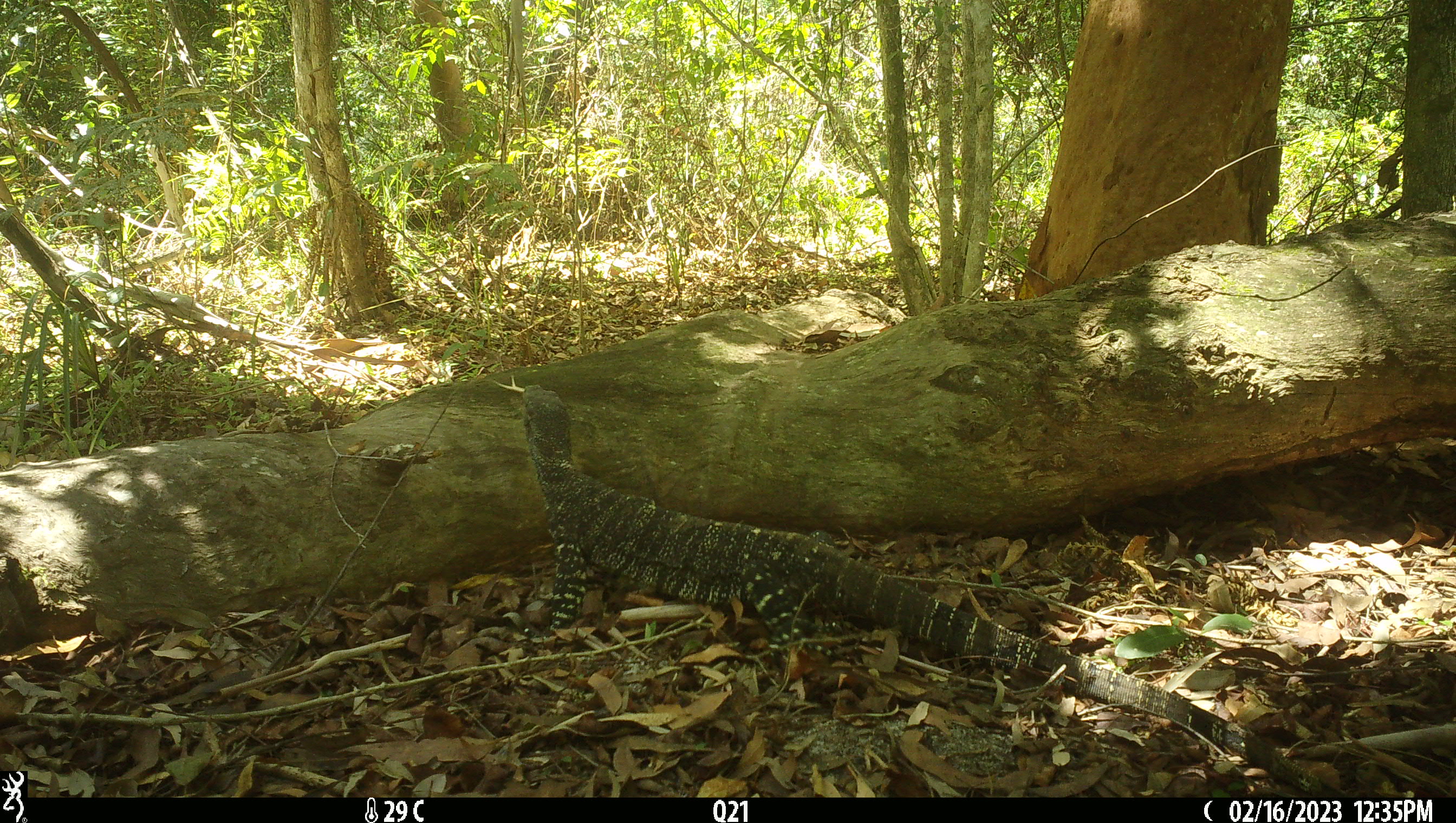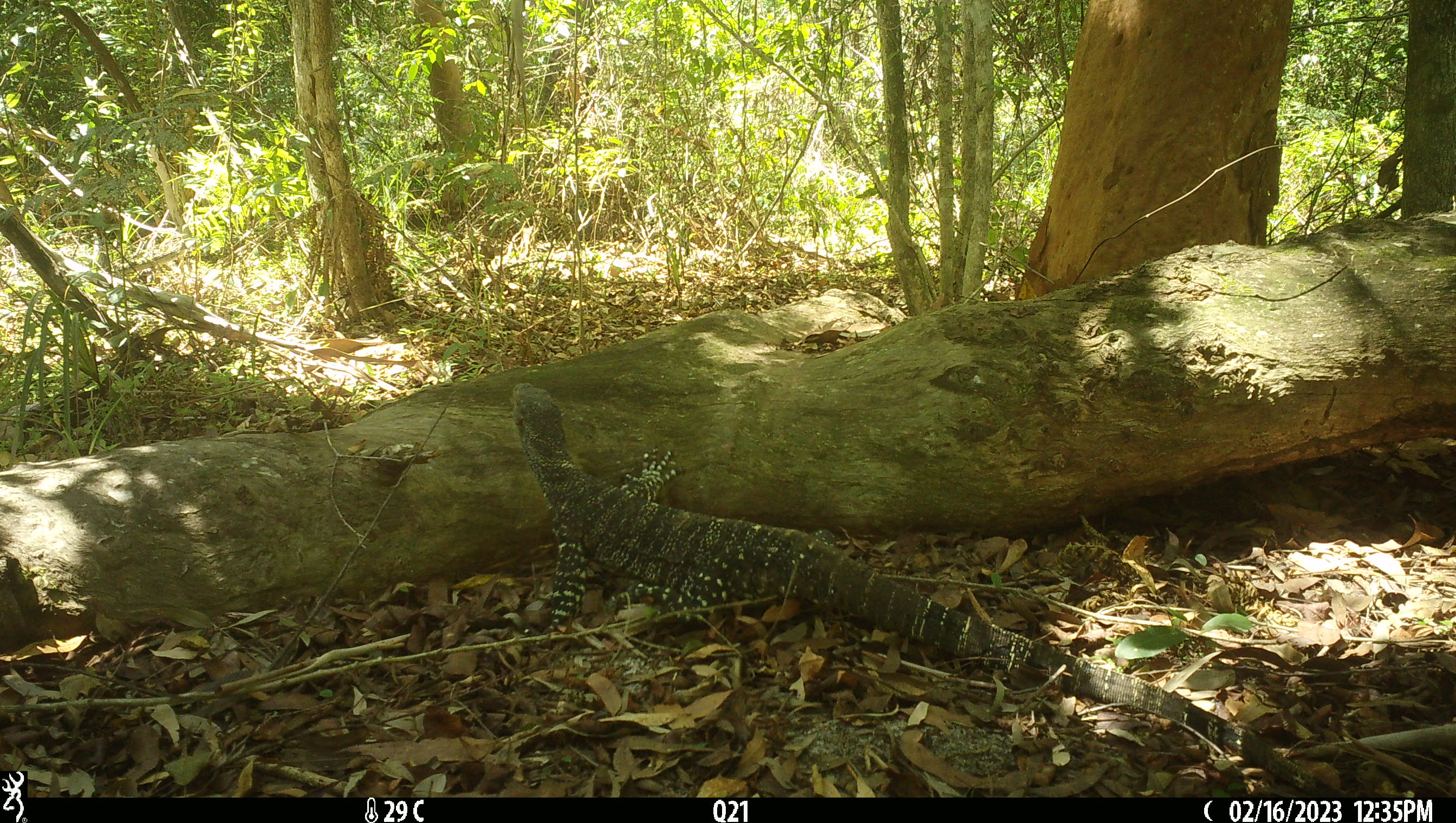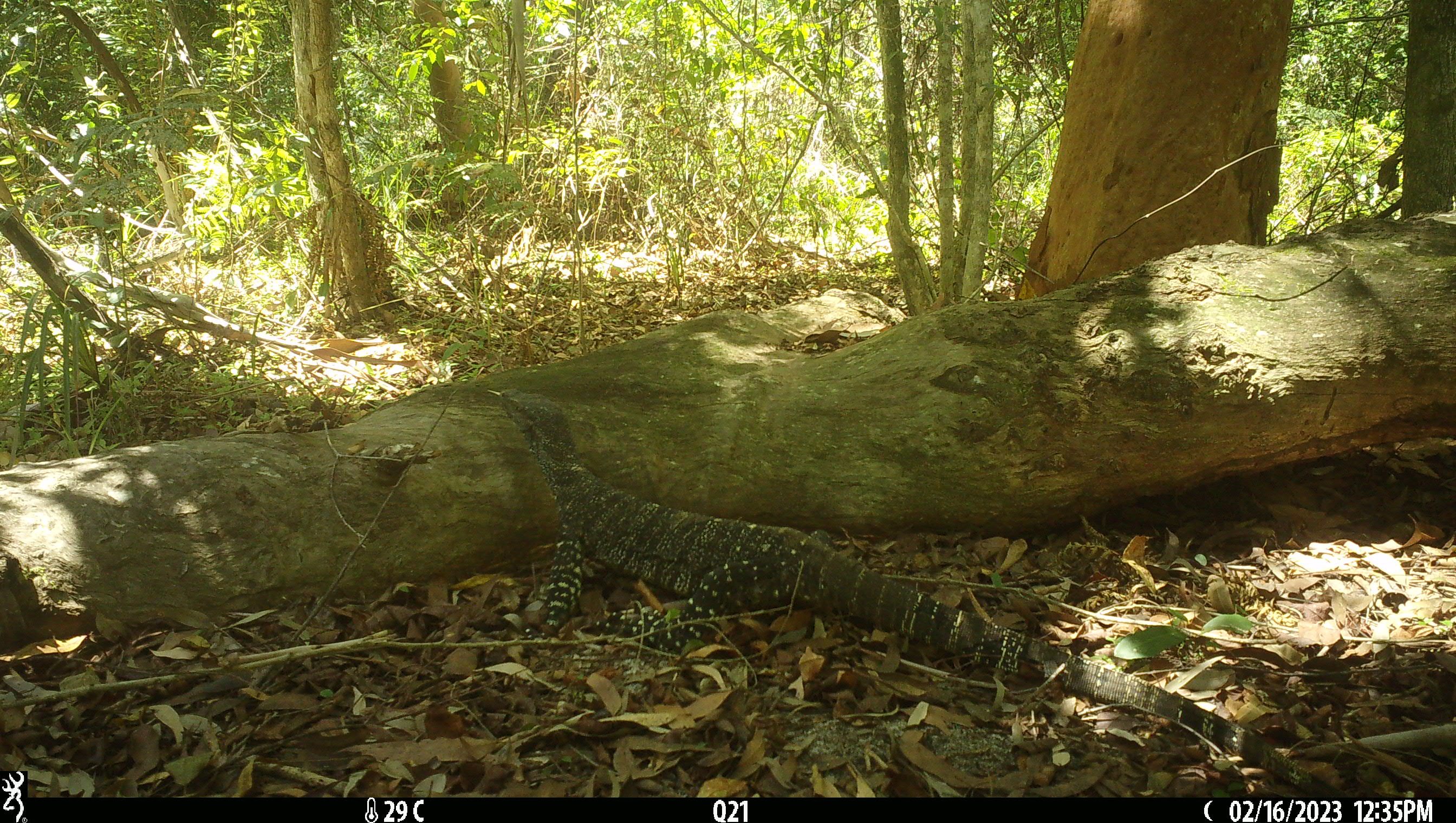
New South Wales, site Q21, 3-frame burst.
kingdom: Animalia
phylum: Chordata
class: Reptilia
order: Squamata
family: Varanidae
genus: Varanus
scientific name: Varanus varius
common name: lace monitor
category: goanna